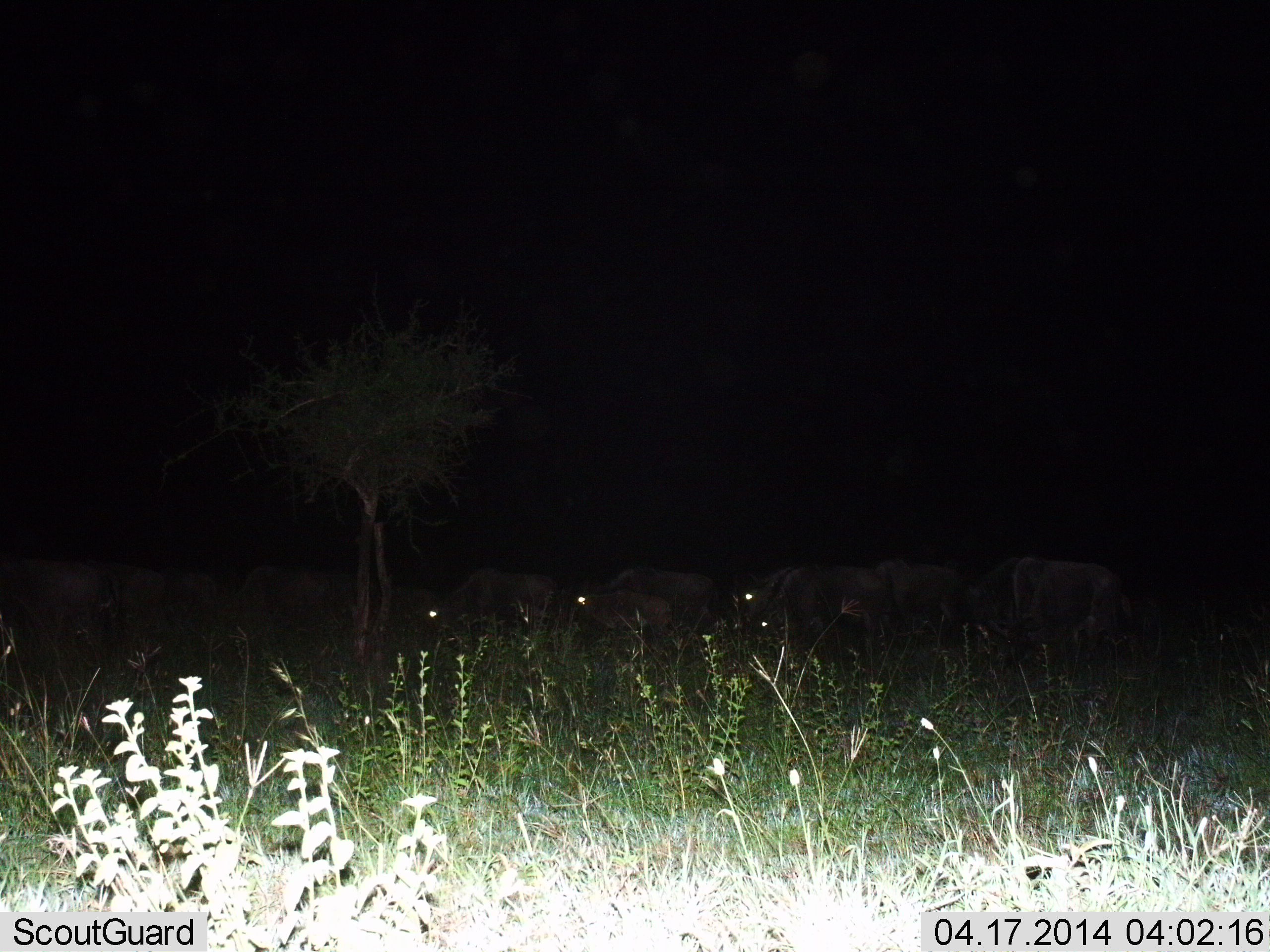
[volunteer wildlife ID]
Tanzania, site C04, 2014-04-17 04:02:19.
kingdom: Animalia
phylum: Chordata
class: Mammalia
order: Artiodactyla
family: Bovidae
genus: Connochaetes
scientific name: Connochaetes taurinus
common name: blue wildebeest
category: wildebeest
Wildebeest (blue wildebeest) (Connochaetes taurinus), count 11-50. Behavior (volunteer vote fractions): standing 40%, resting 0%, moving 30%, interacting 0%. Young present (vote fraction): 30%. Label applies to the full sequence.